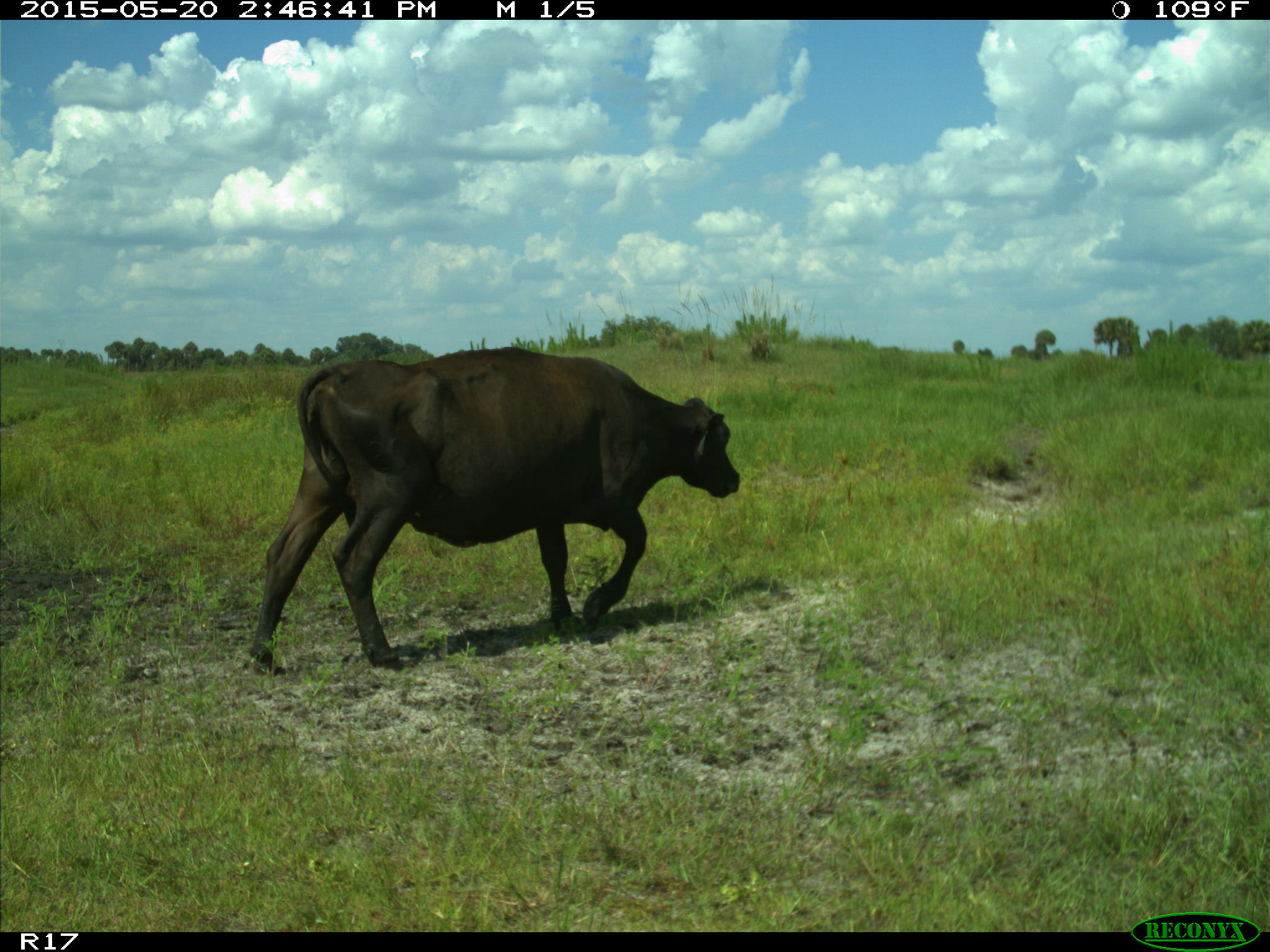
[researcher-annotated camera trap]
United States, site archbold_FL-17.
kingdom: Animalia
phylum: Chordata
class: Mammalia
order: Artiodactyla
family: Bovidae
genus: Bos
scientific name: Bos taurus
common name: domestic cow